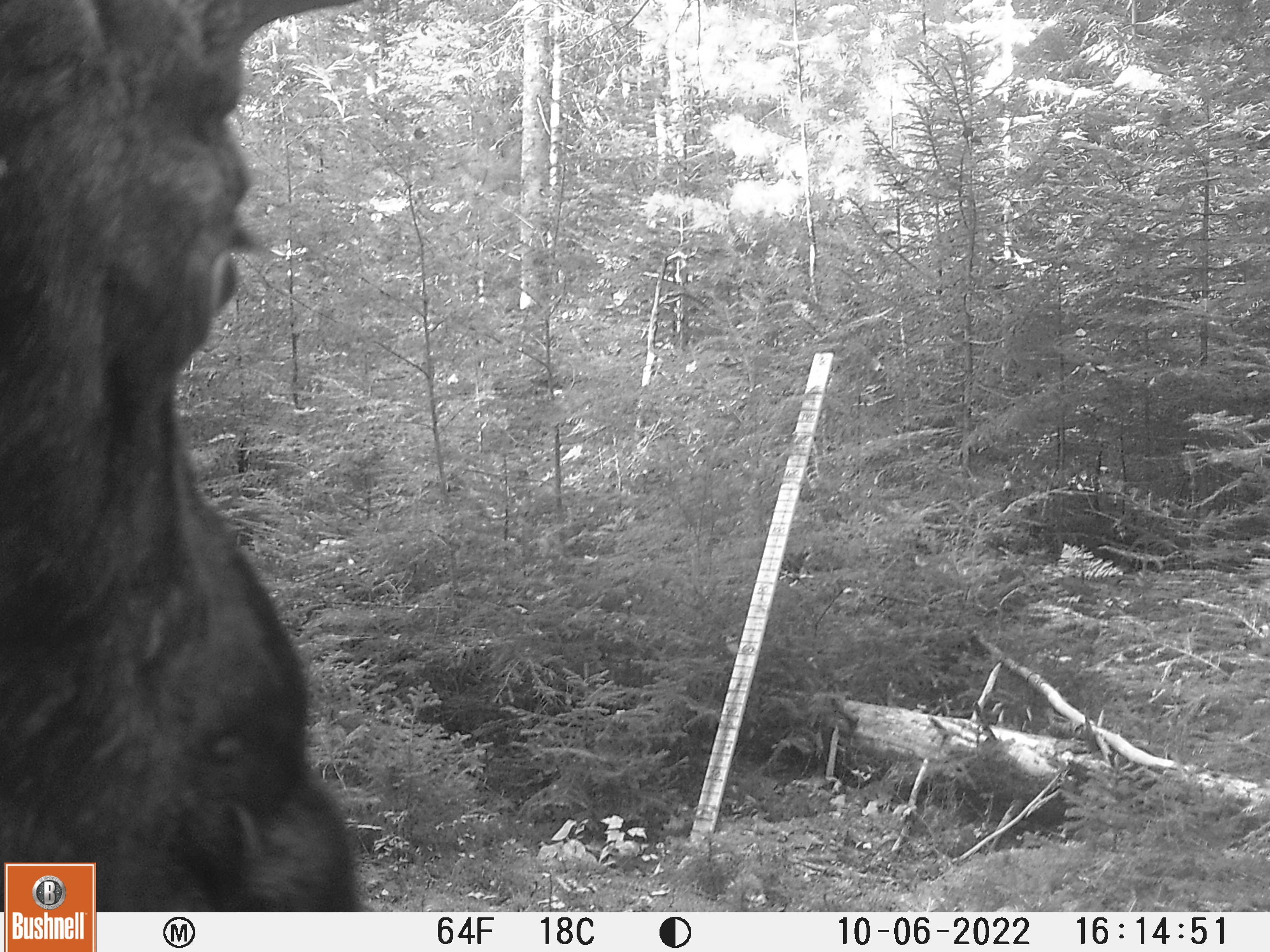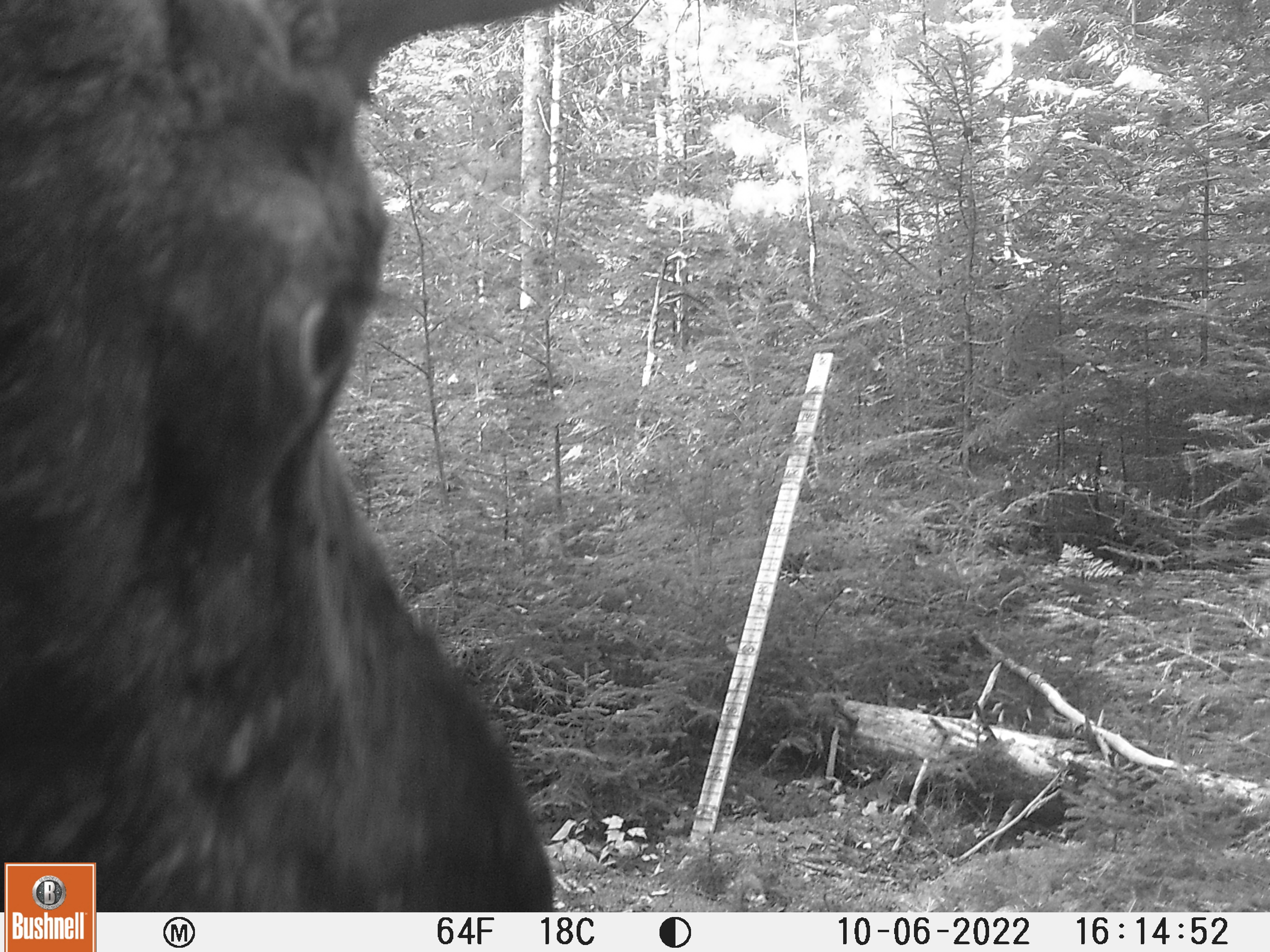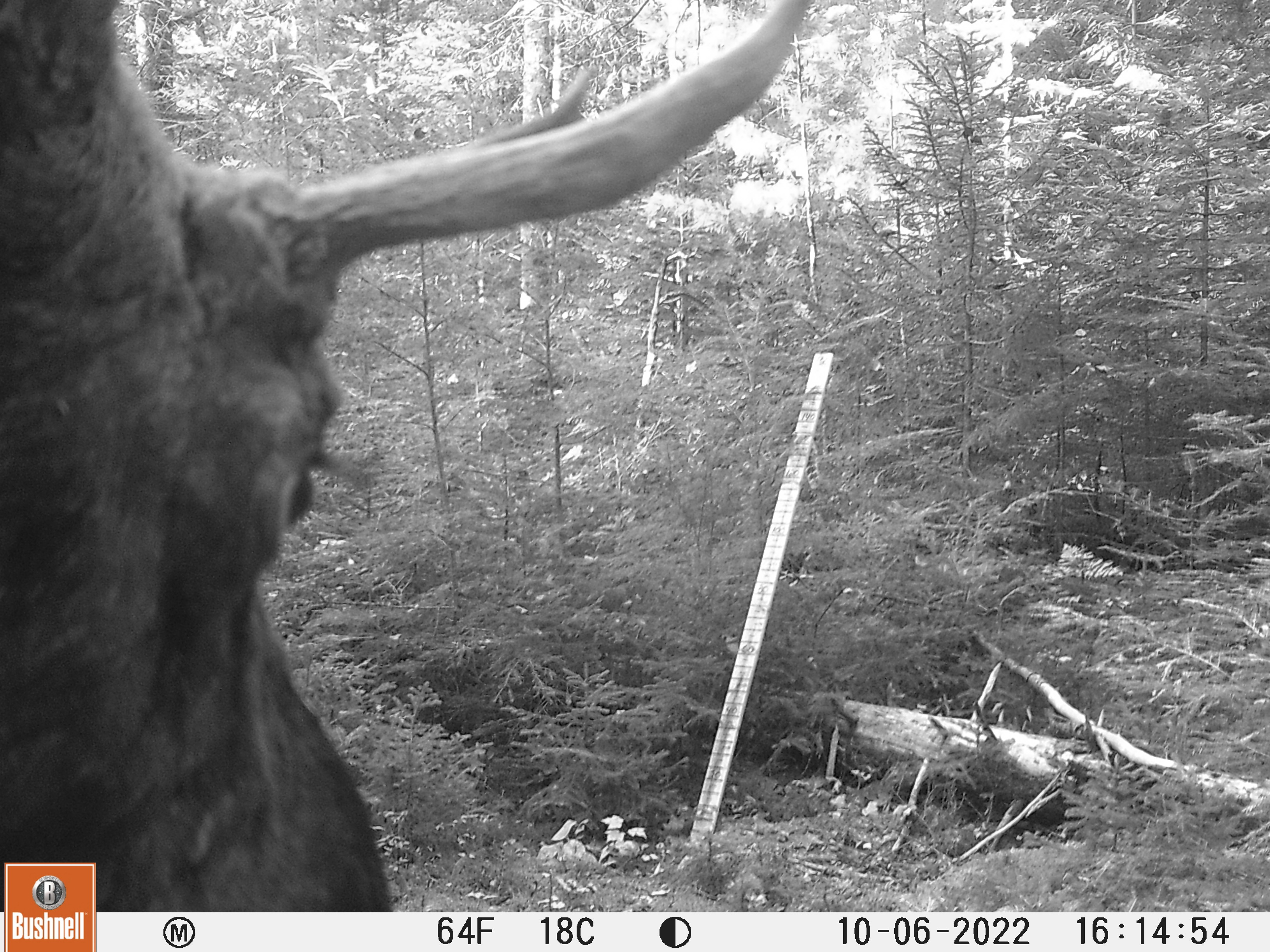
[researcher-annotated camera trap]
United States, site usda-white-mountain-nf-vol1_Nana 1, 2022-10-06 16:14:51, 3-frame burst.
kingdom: Animalia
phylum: Chordata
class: Mammalia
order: Artiodactyla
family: Cervidae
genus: Alces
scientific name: Alces alces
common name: moose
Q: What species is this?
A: Moose (Alces alces).